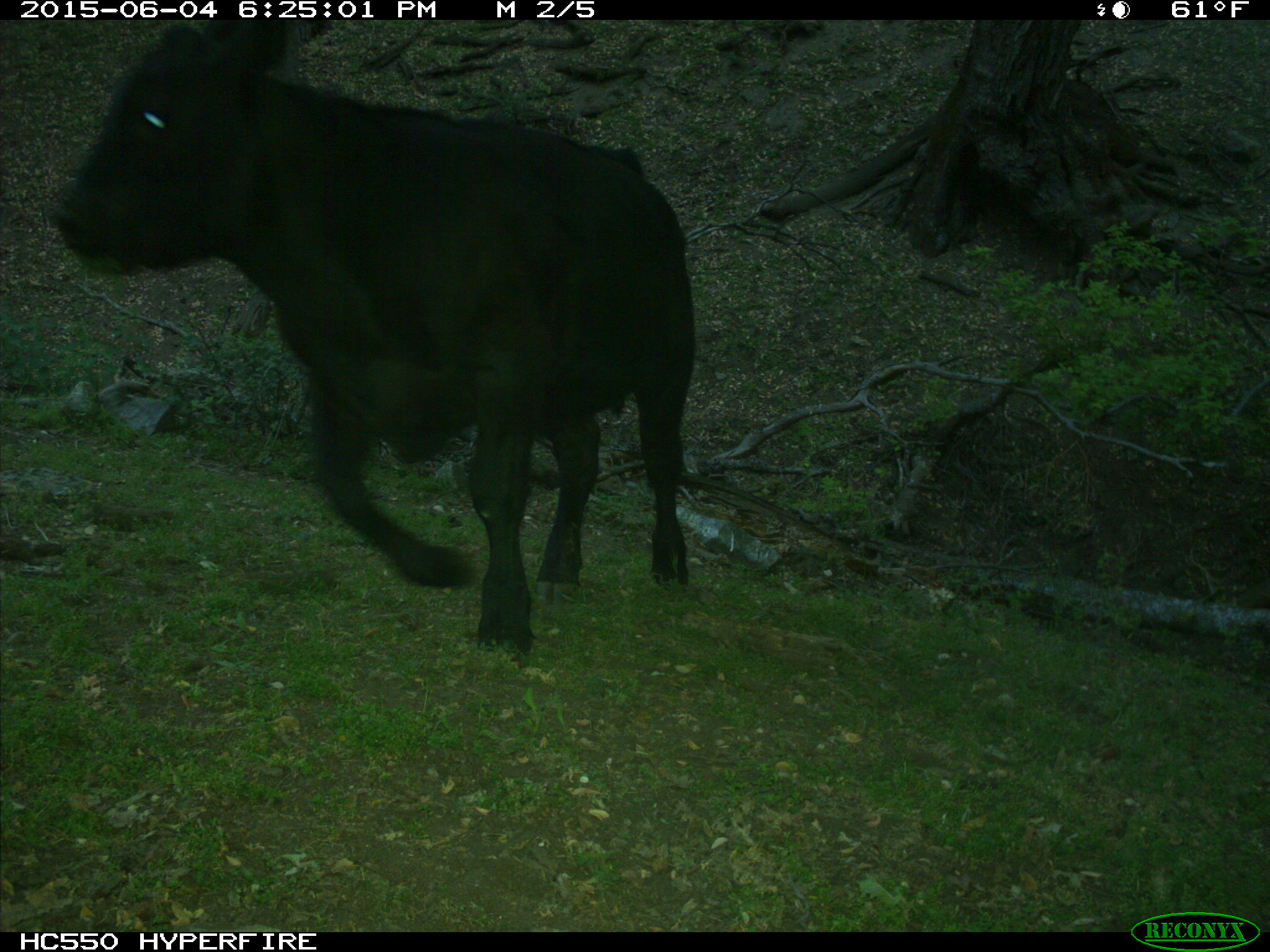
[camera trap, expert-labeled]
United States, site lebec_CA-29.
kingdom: Animalia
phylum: Chordata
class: Mammalia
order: Artiodactyla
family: Bovidae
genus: Bos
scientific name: Bos taurus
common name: domestic cow